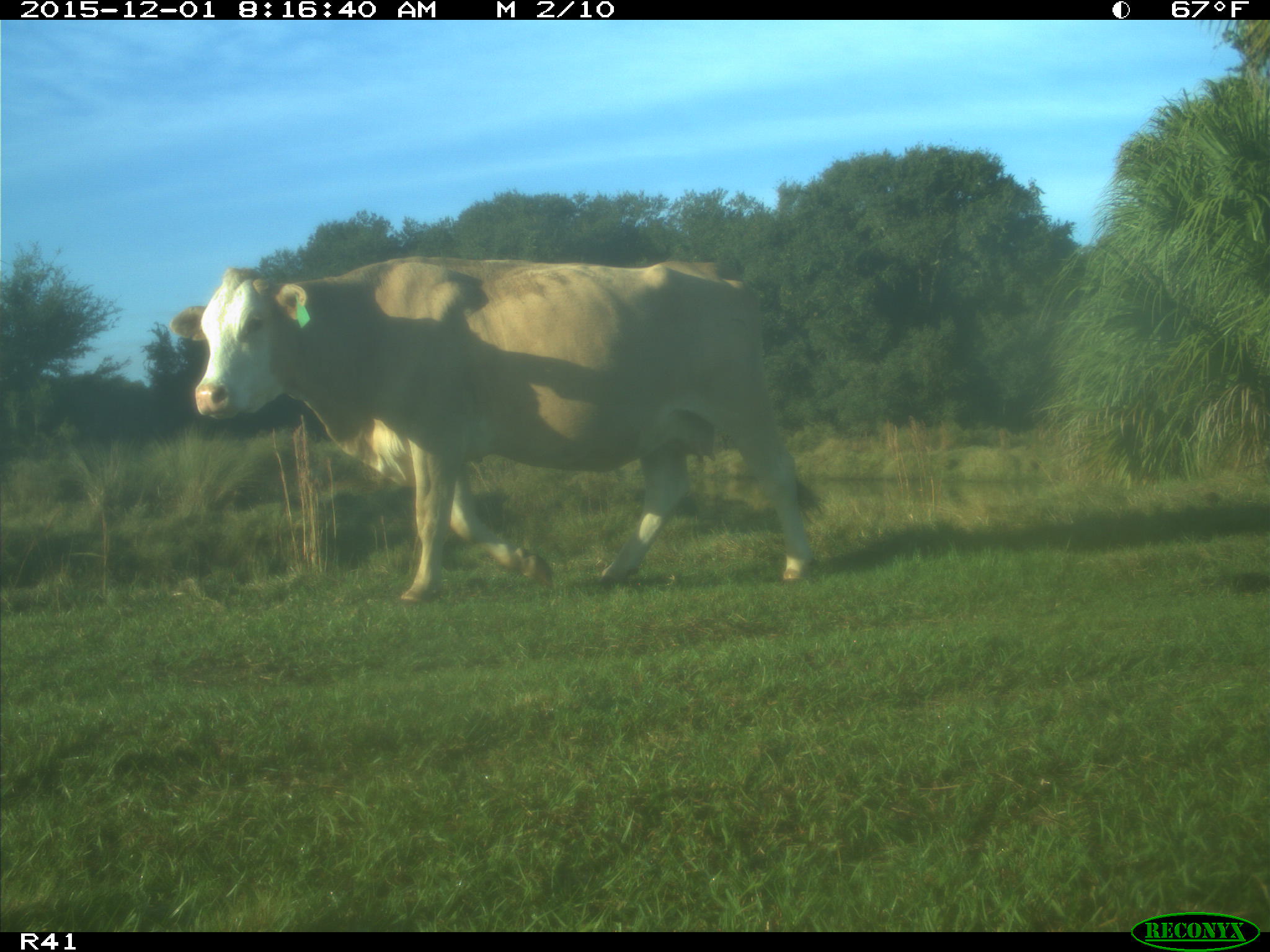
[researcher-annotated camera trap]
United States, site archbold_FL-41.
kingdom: Animalia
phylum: Chordata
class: Mammalia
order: Artiodactyla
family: Bovidae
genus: Bos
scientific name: Bos taurus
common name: domestic cow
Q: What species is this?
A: Bos taurus (domestic cow).